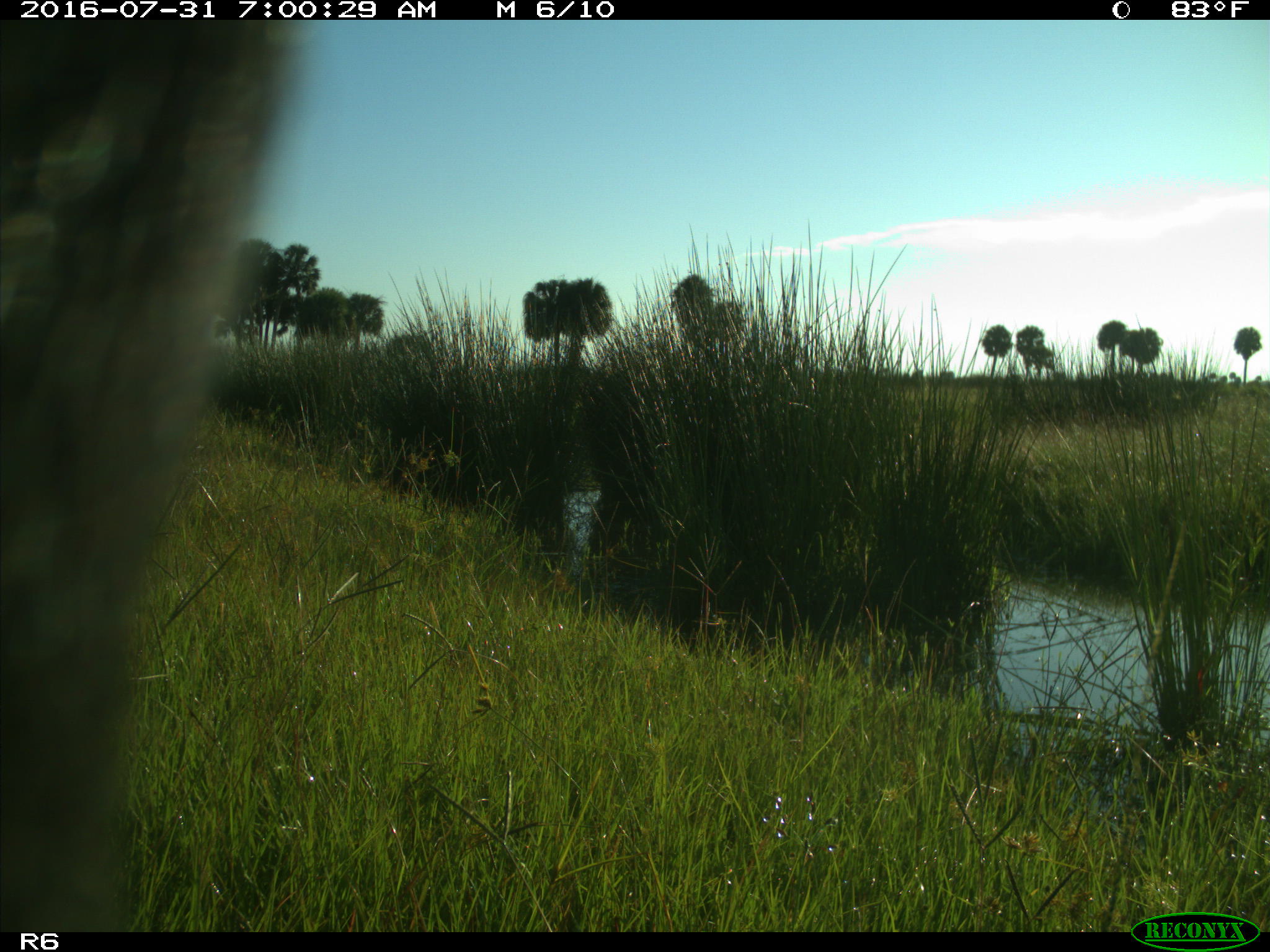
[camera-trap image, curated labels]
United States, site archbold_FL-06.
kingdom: Animalia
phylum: Chordata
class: Mammalia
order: Artiodactyla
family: Bovidae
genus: Bos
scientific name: Bos taurus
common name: domestic cow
Bos taurus (domestic cow).